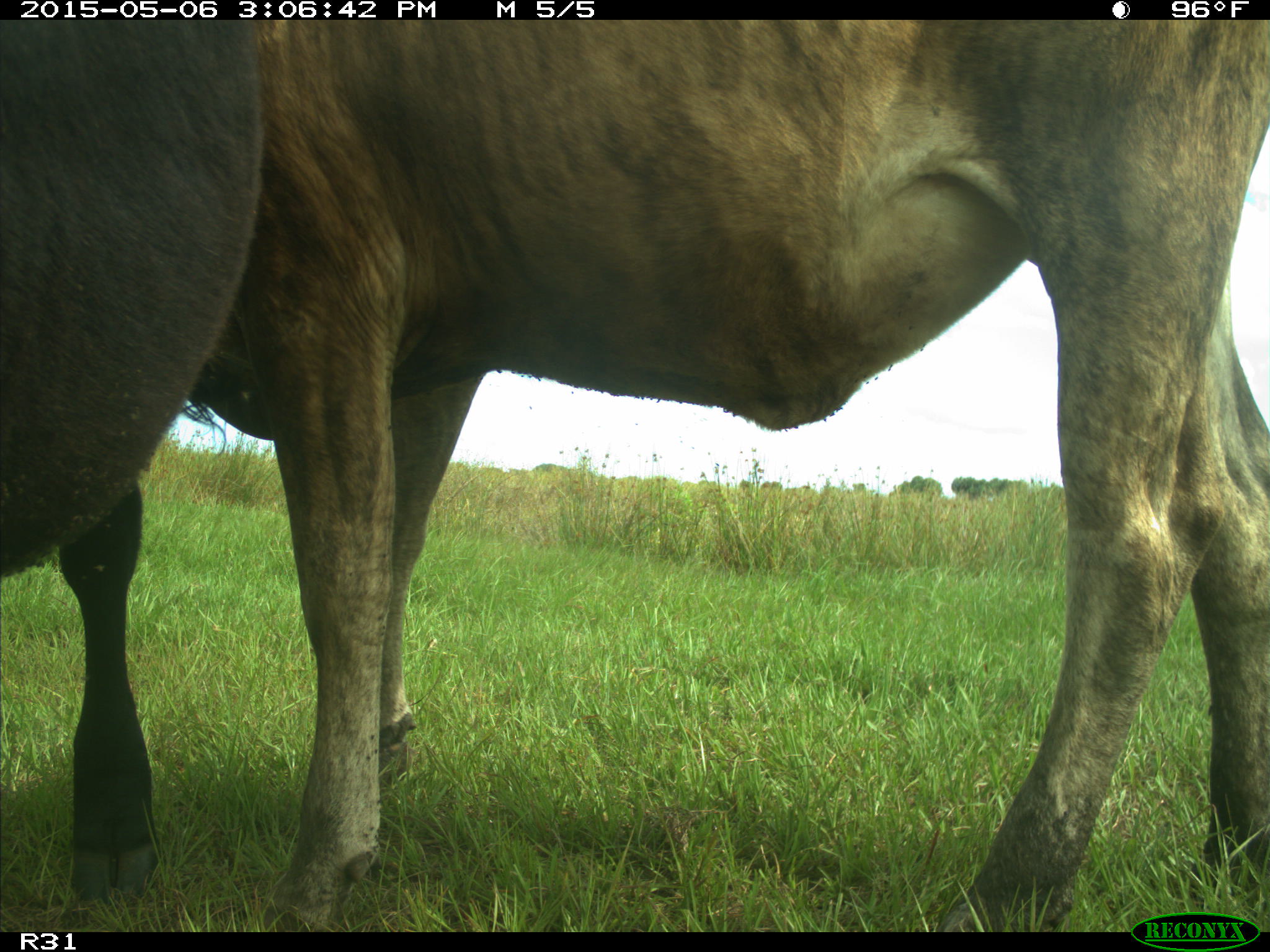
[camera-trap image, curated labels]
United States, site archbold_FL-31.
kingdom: Animalia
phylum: Chordata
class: Mammalia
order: Artiodactyla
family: Bovidae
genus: Bos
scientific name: Bos taurus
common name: domestic cow